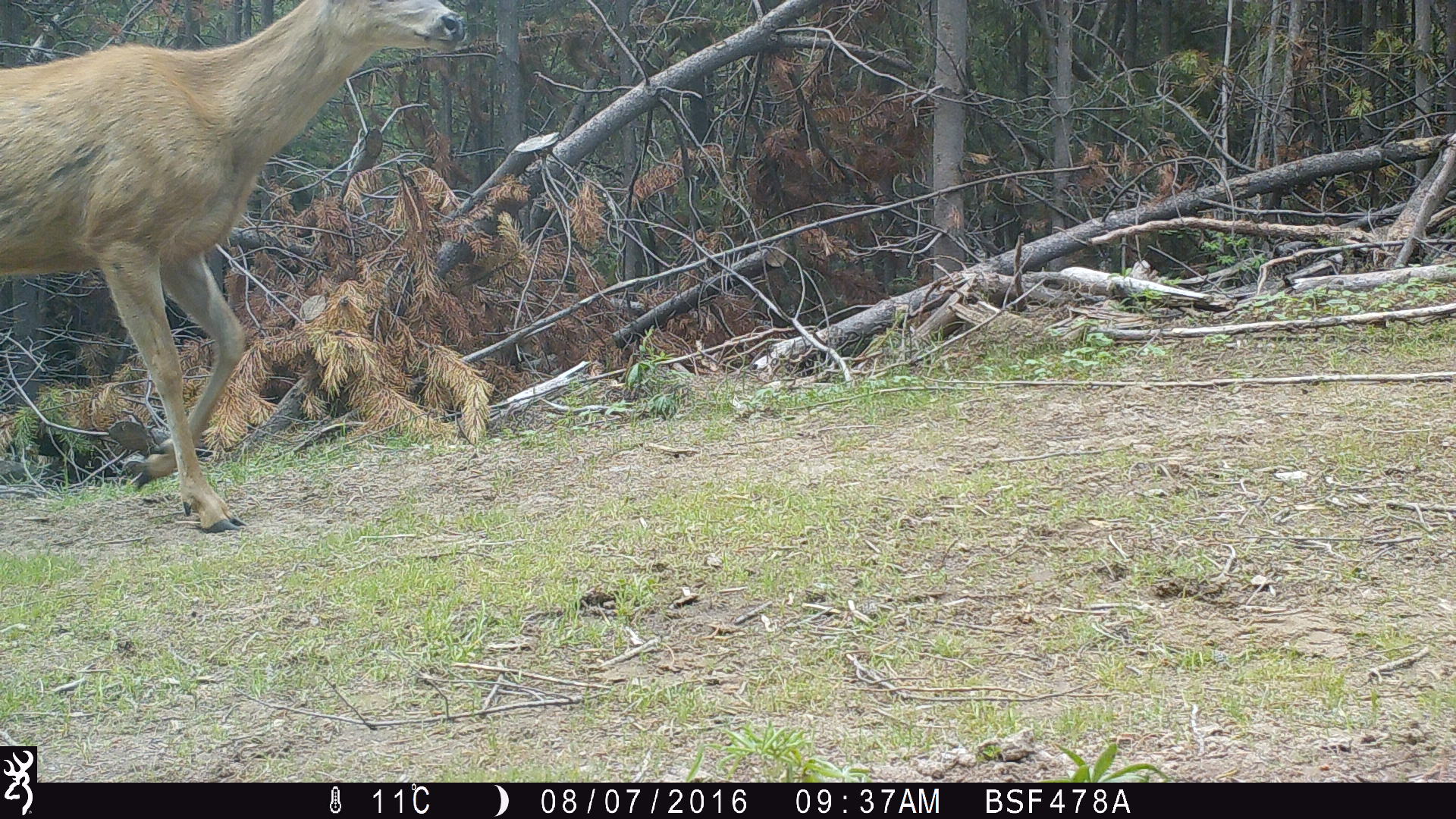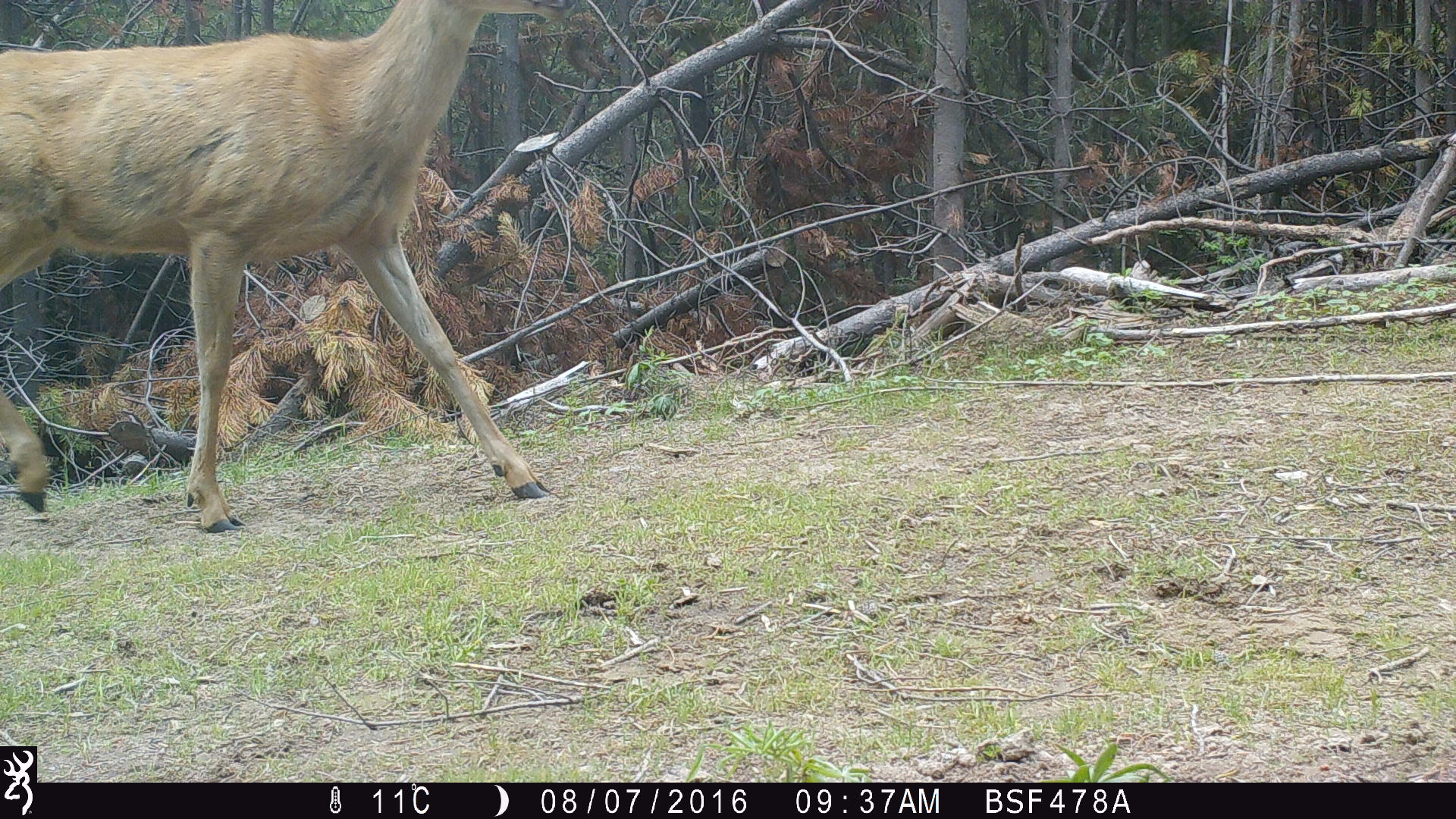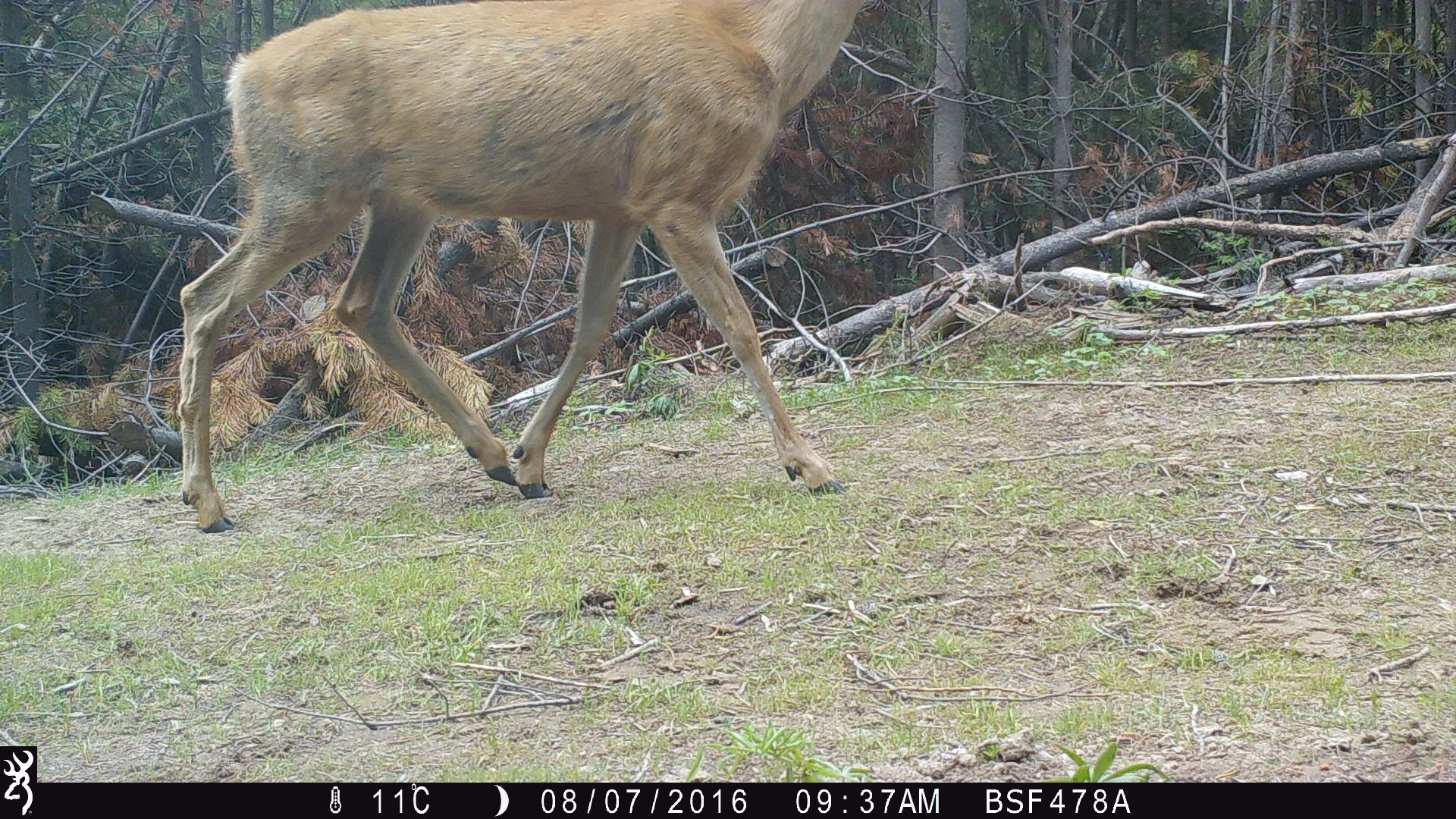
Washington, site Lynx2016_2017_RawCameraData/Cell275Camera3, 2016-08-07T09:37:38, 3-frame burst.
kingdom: Animalia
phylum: Chordata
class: Mammalia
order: Artiodactyla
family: Cervidae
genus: Odocoileus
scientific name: Odocoileus hemionus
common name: mule deer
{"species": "Odocoileus hemionus (mule deer)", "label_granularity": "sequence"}